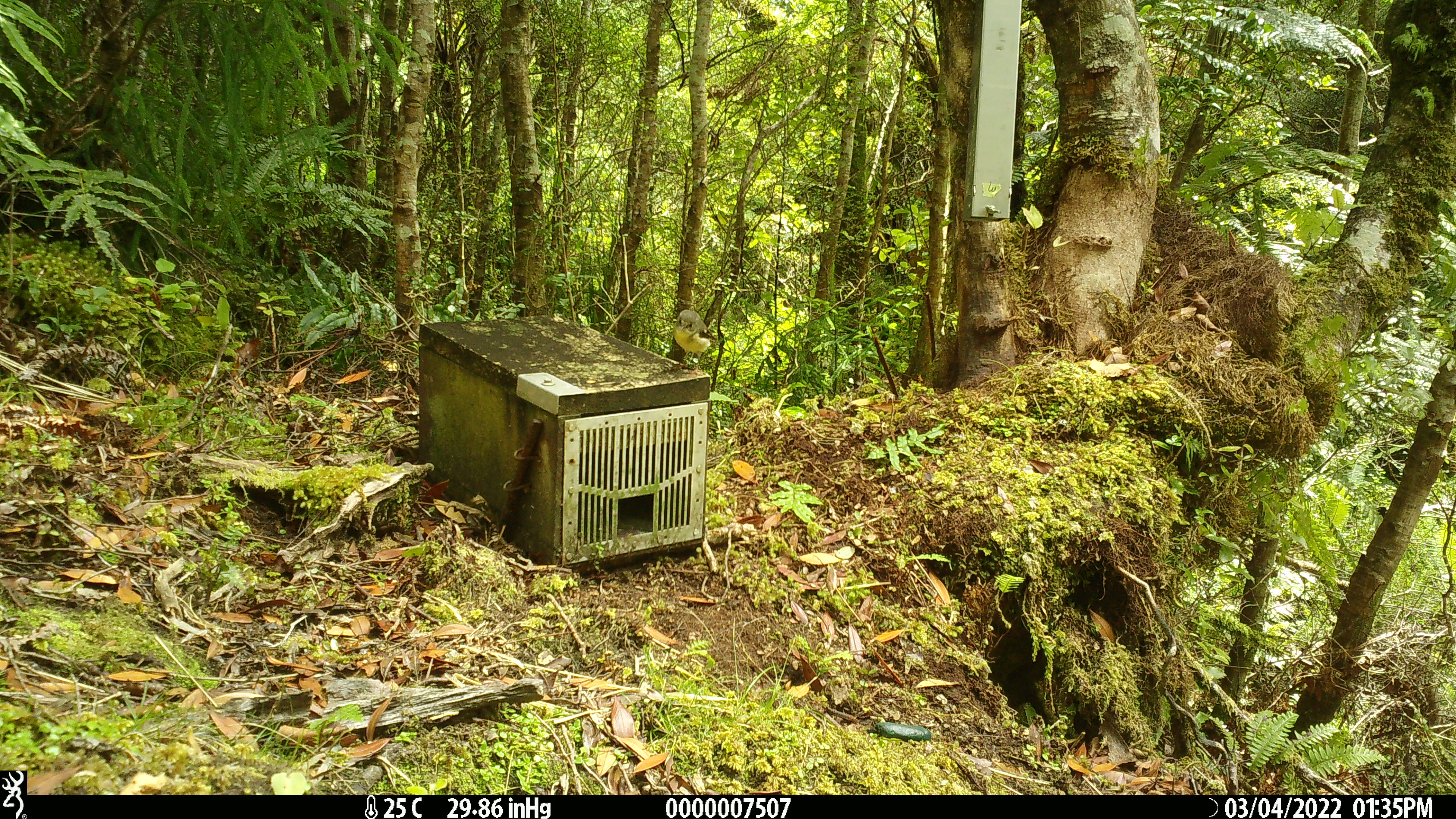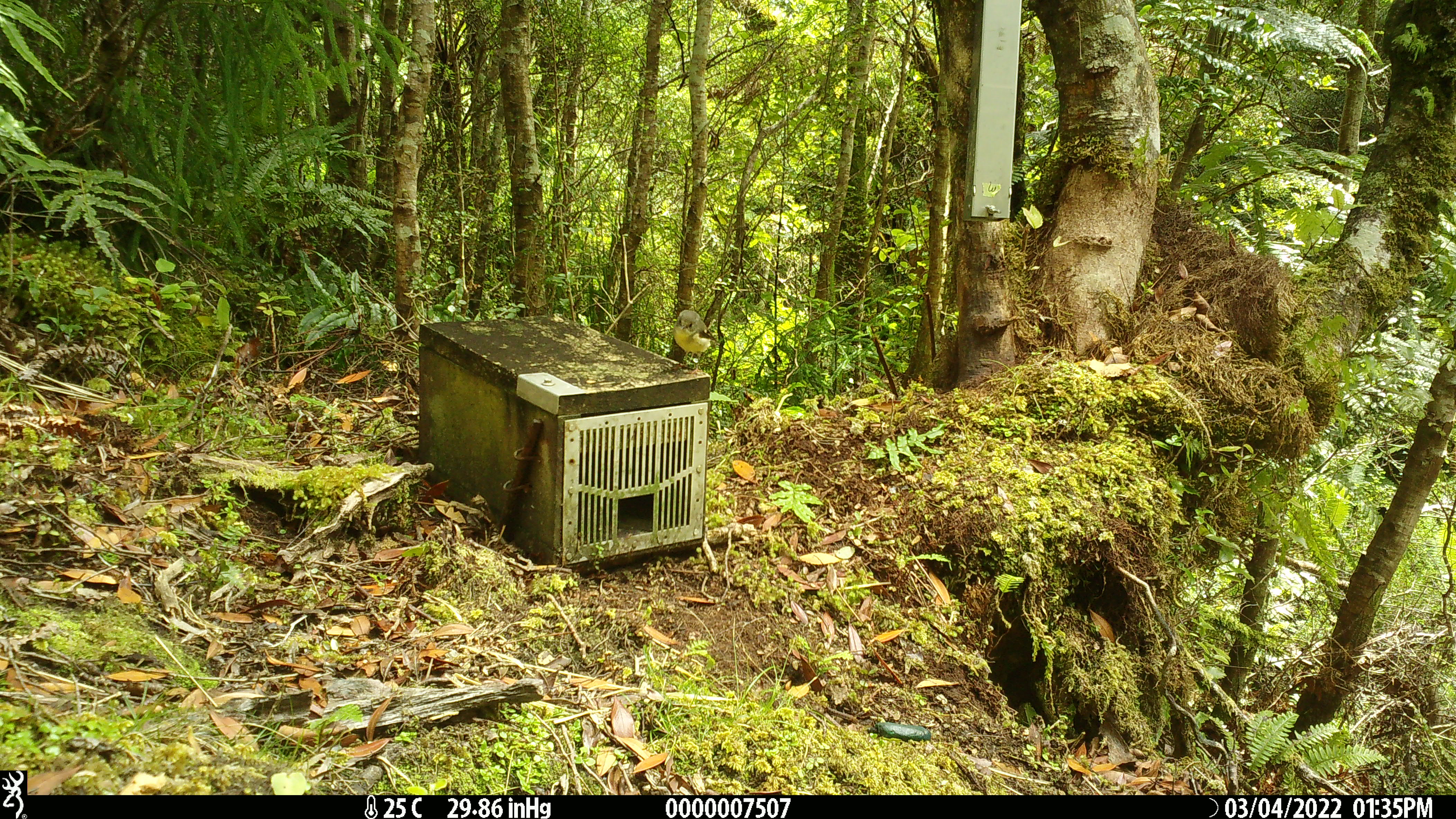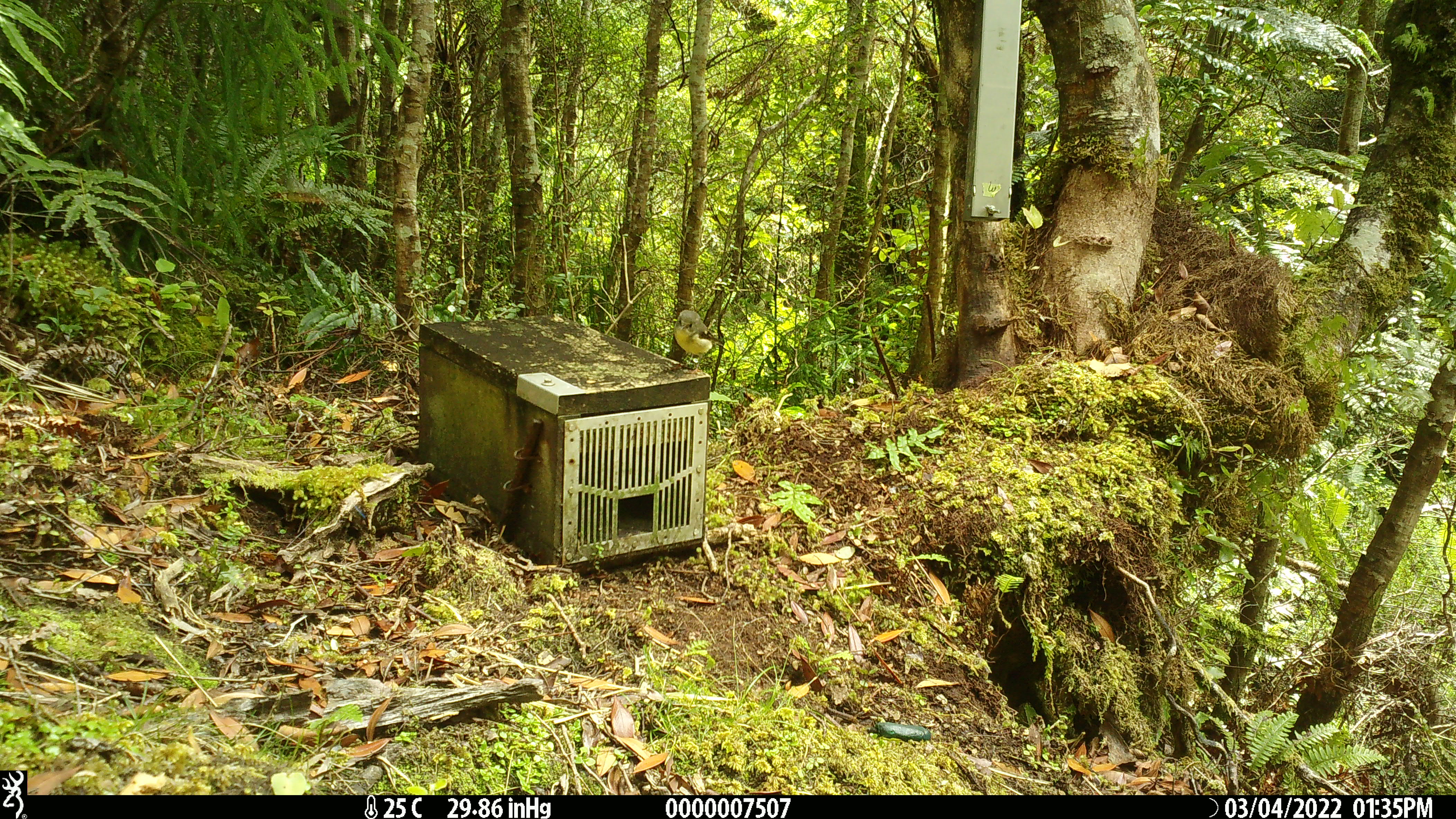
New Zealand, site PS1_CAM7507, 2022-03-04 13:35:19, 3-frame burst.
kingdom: Animalia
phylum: Chordata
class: Aves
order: Passeriformes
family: Petroicidae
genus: Petroica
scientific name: Petroica macrocephala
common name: tomtit